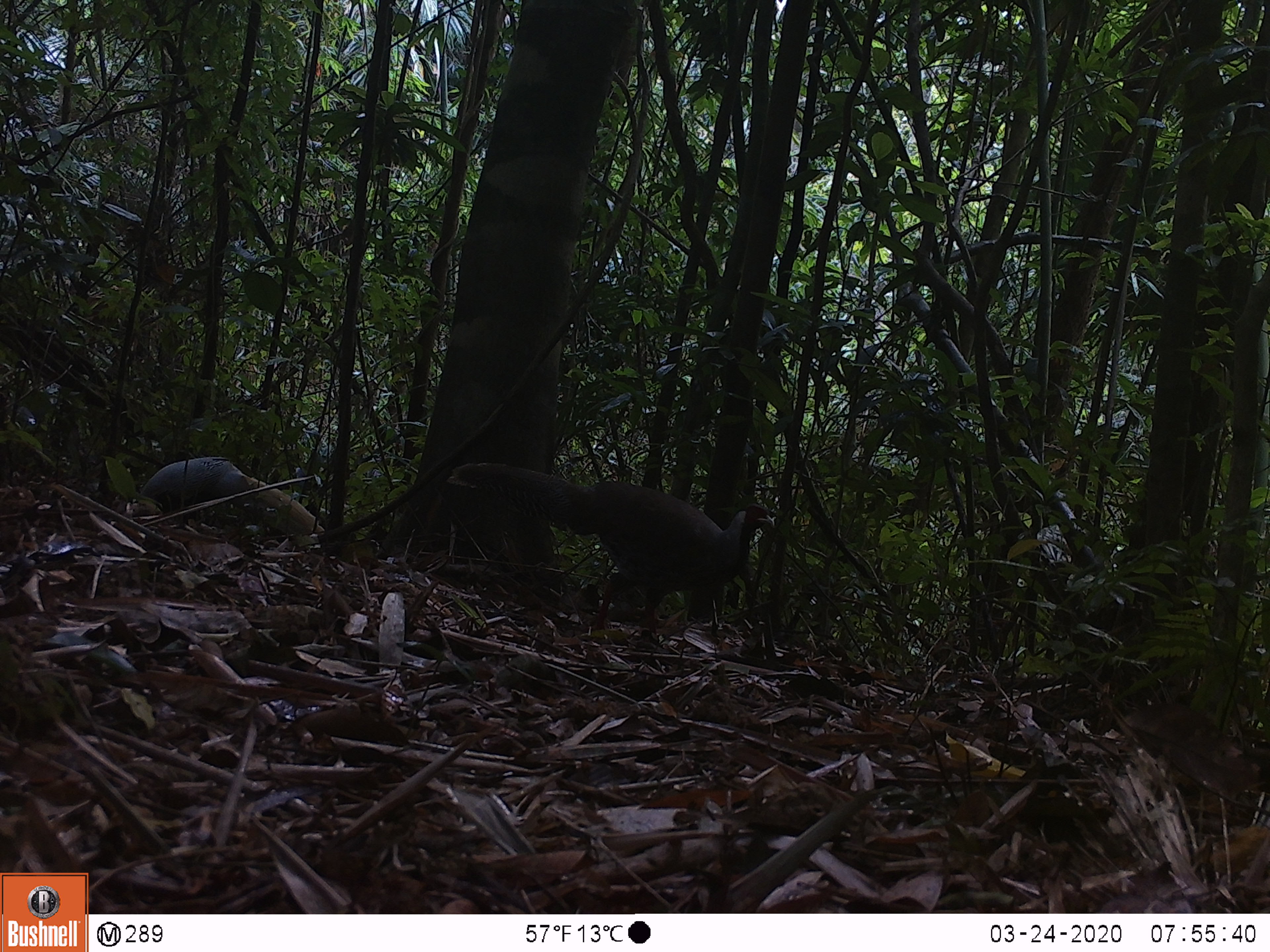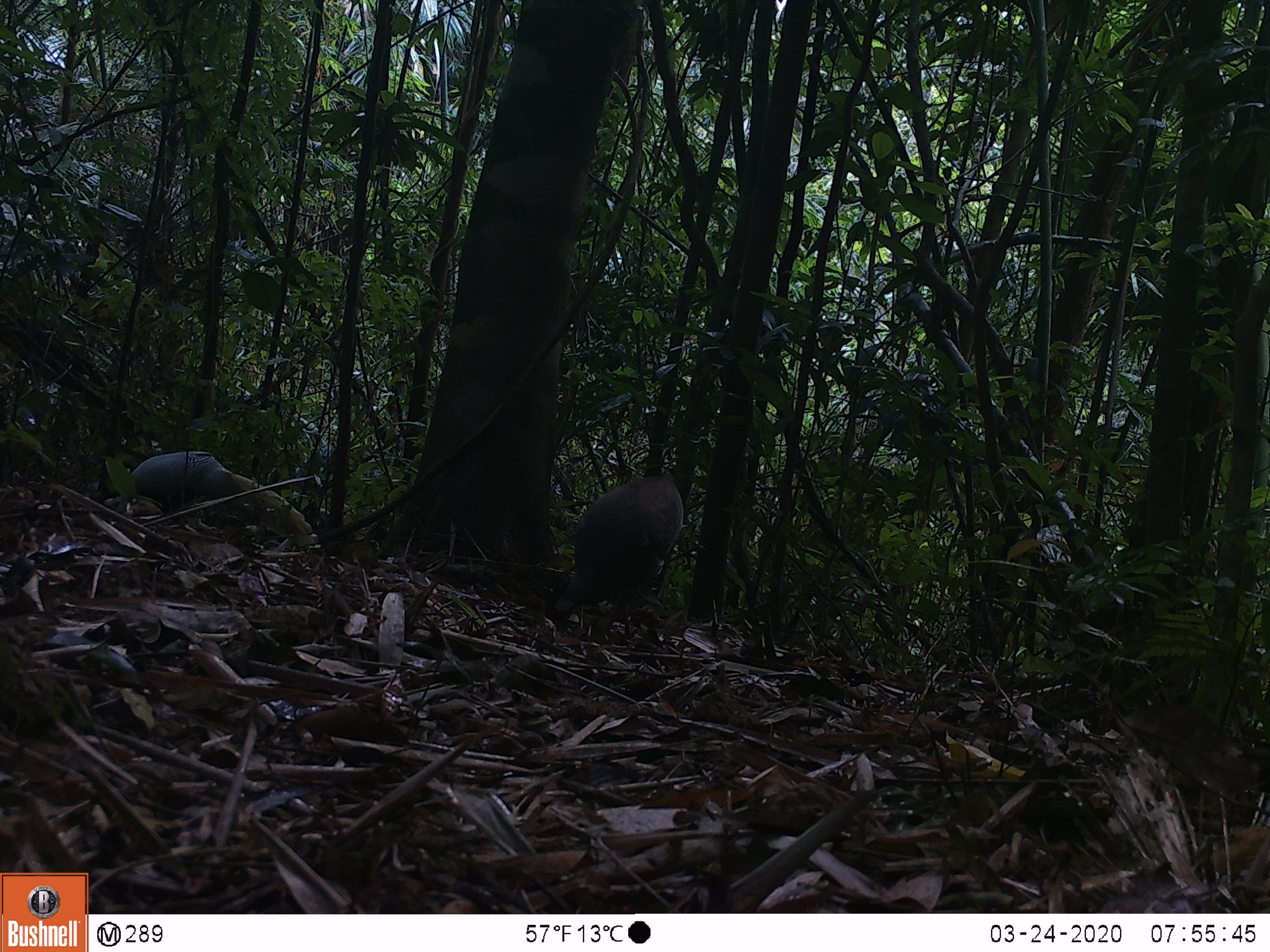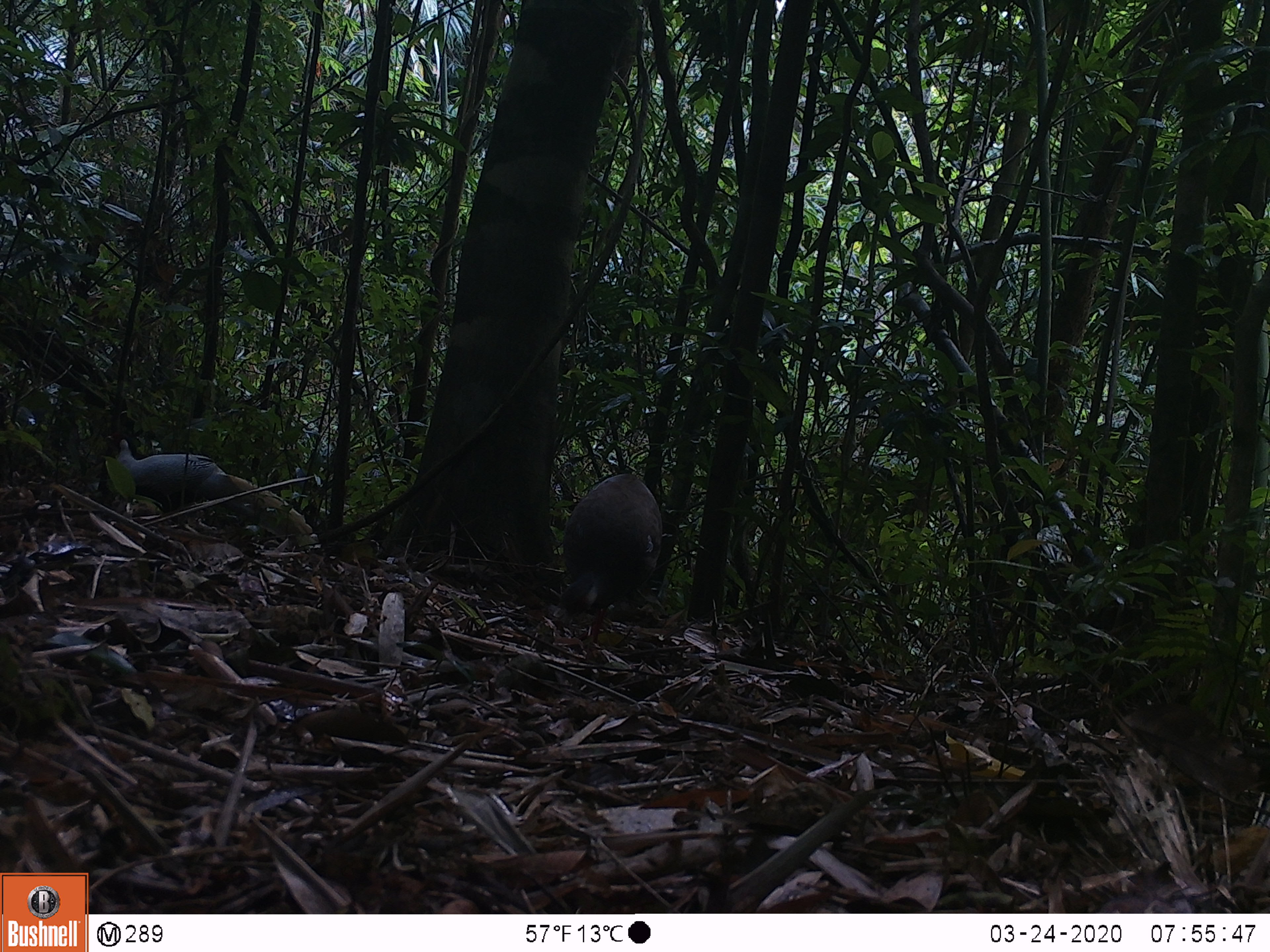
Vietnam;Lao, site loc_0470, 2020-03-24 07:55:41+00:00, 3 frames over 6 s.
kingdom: Animalia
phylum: Chordata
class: Aves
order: Galliformes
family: Phasianidae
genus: Lophura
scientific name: Lophura nycthemera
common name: silver pheasant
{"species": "silver pheasant (Lophura nycthemera)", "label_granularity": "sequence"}